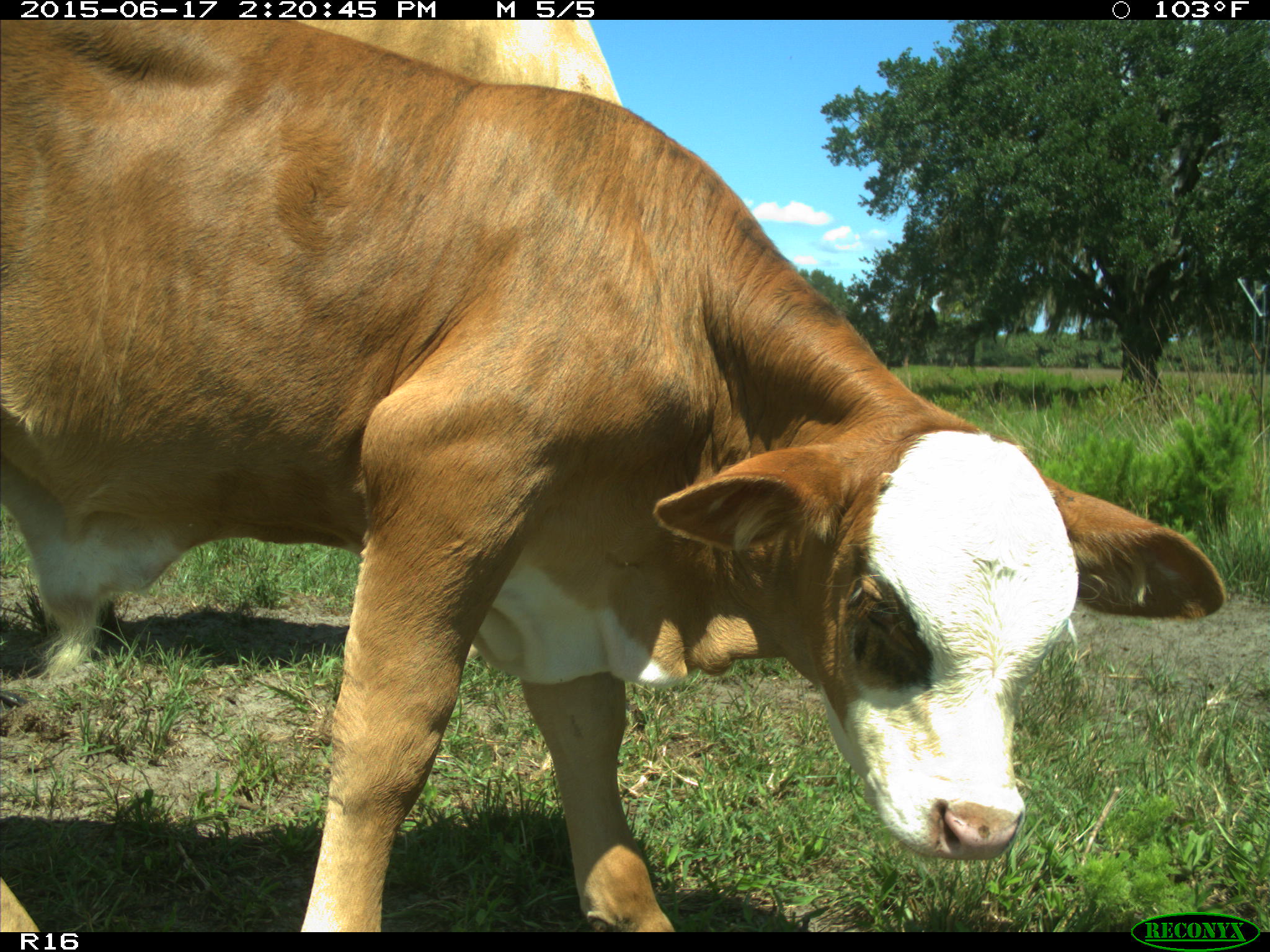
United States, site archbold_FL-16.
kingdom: Animalia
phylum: Chordata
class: Mammalia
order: Artiodactyla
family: Bovidae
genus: Bos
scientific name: Bos taurus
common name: domestic cow